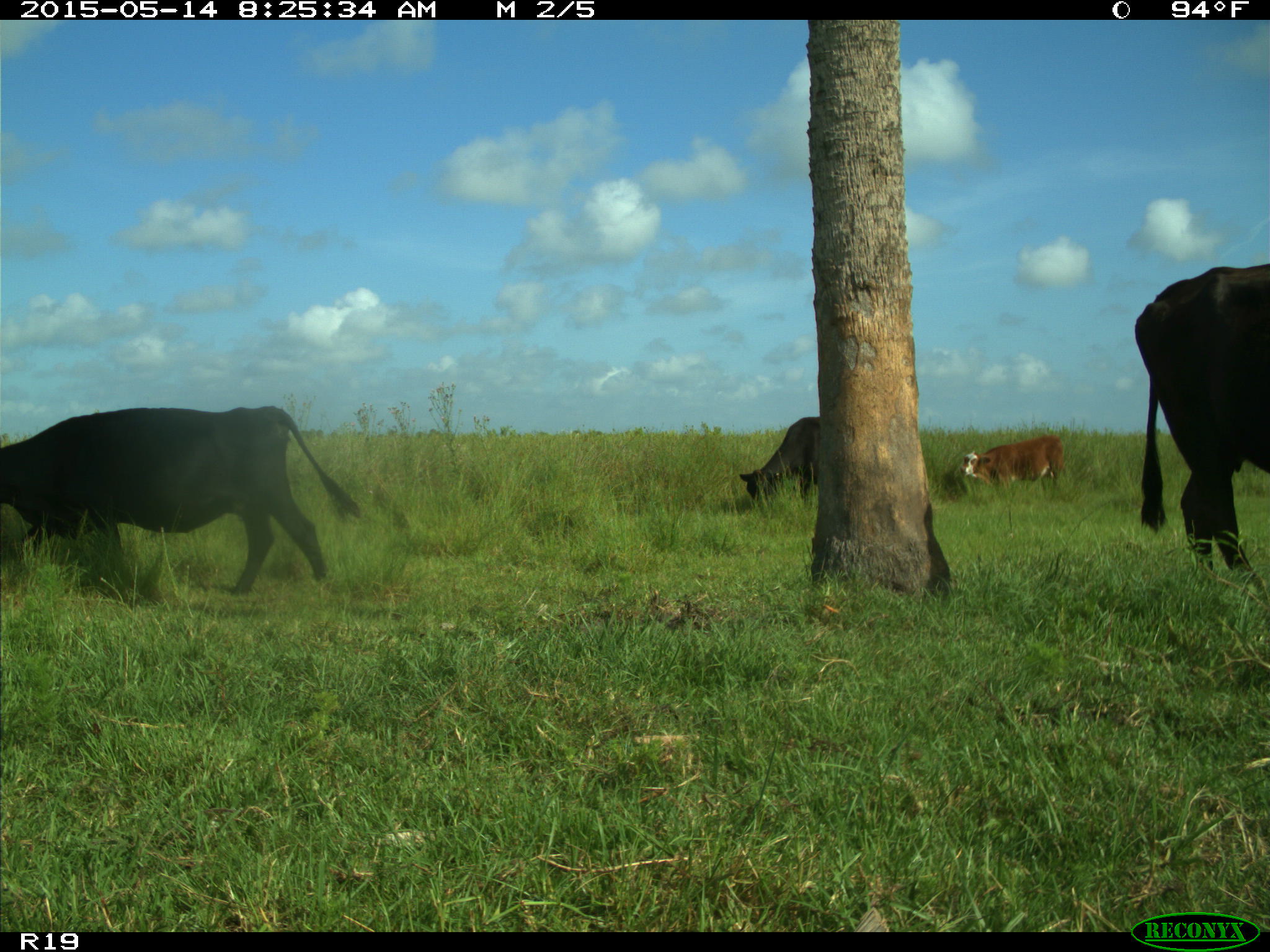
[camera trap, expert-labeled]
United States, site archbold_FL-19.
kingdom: Animalia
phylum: Chordata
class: Mammalia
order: Artiodactyla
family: Bovidae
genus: Bos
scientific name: Bos taurus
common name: domestic cow